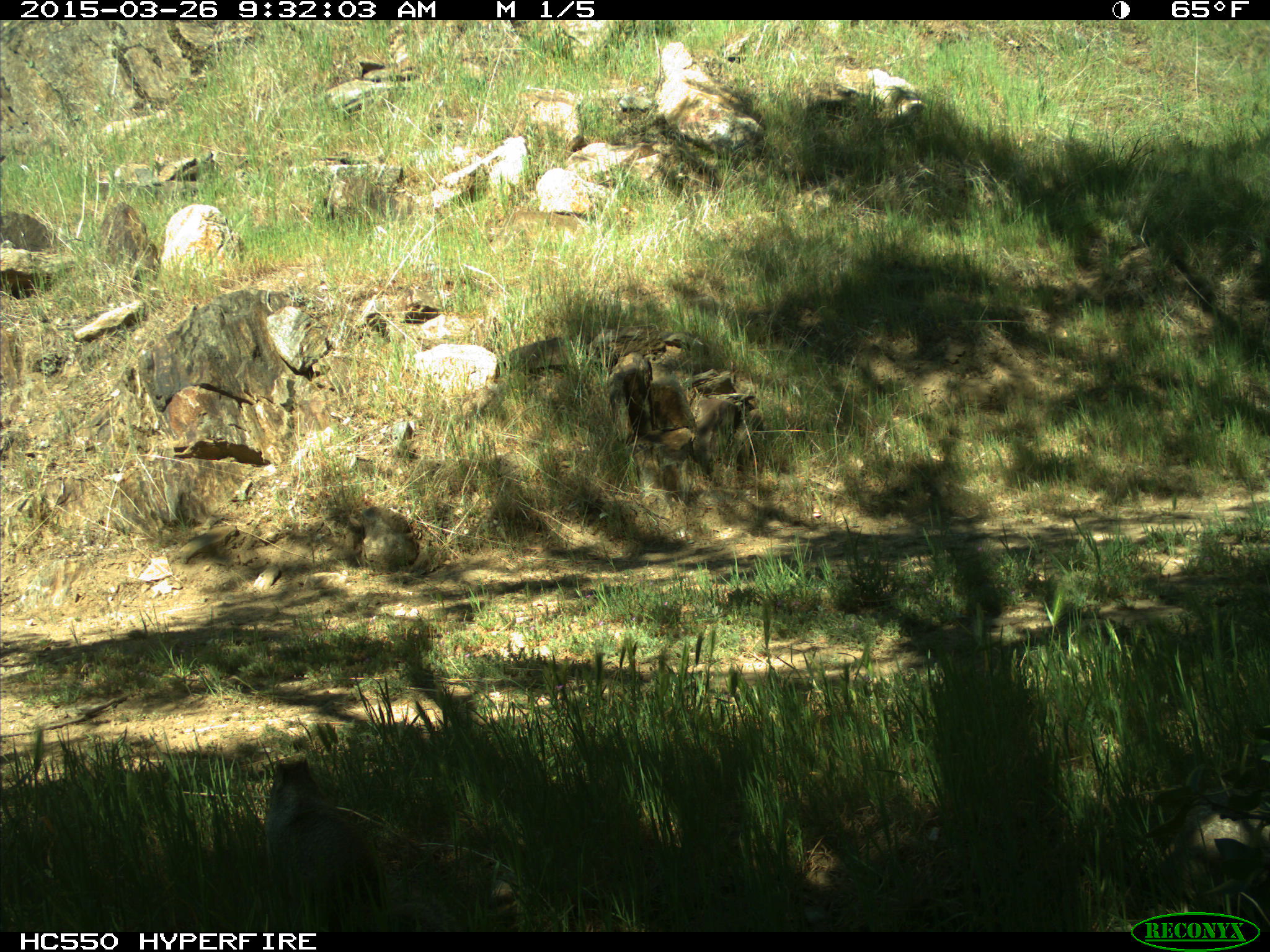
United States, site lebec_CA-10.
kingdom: Animalia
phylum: Chordata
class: Mammalia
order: Rodentia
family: Sciuridae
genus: Otospermophilus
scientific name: Otospermophilus beecheyi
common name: california ground squirrel